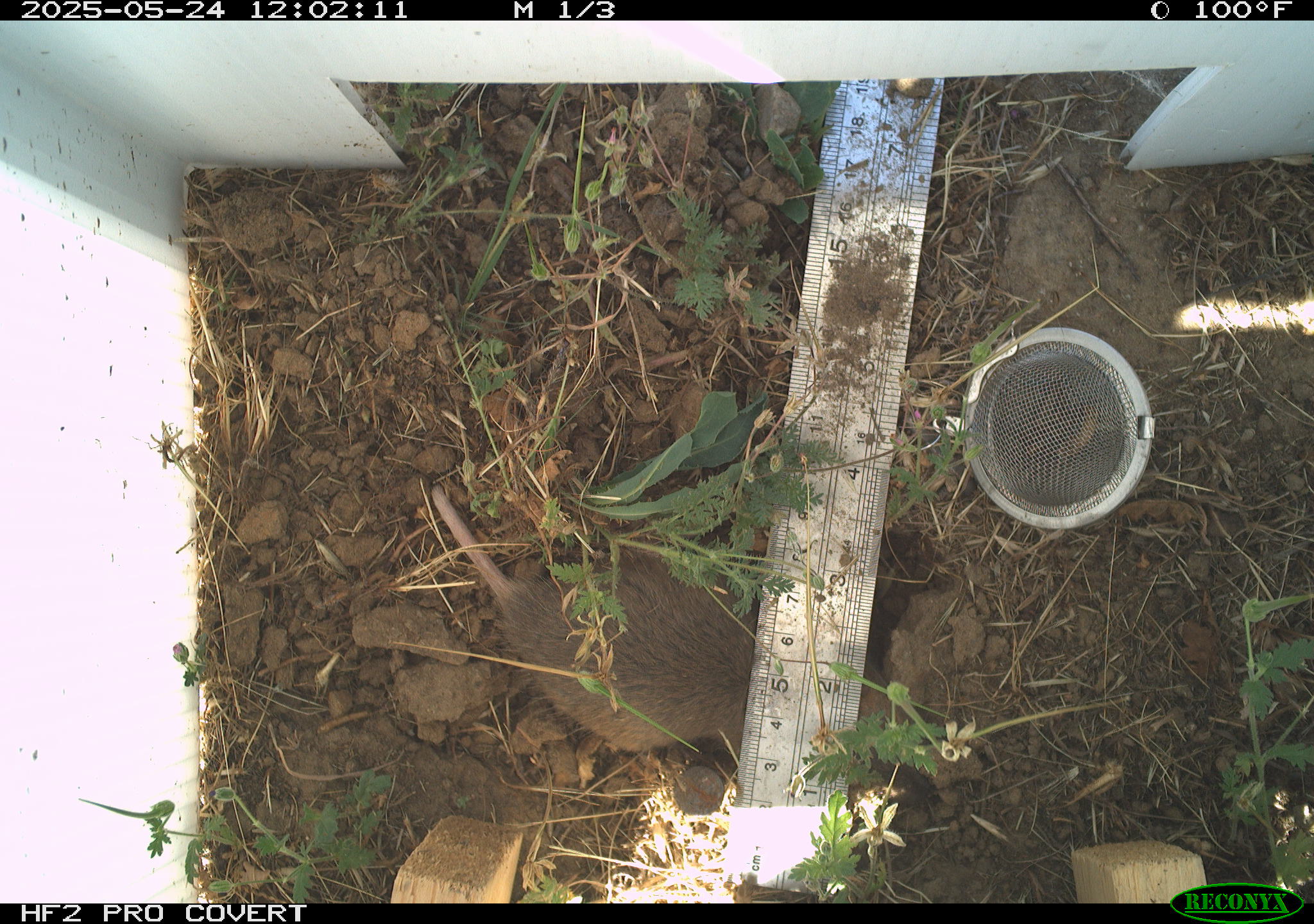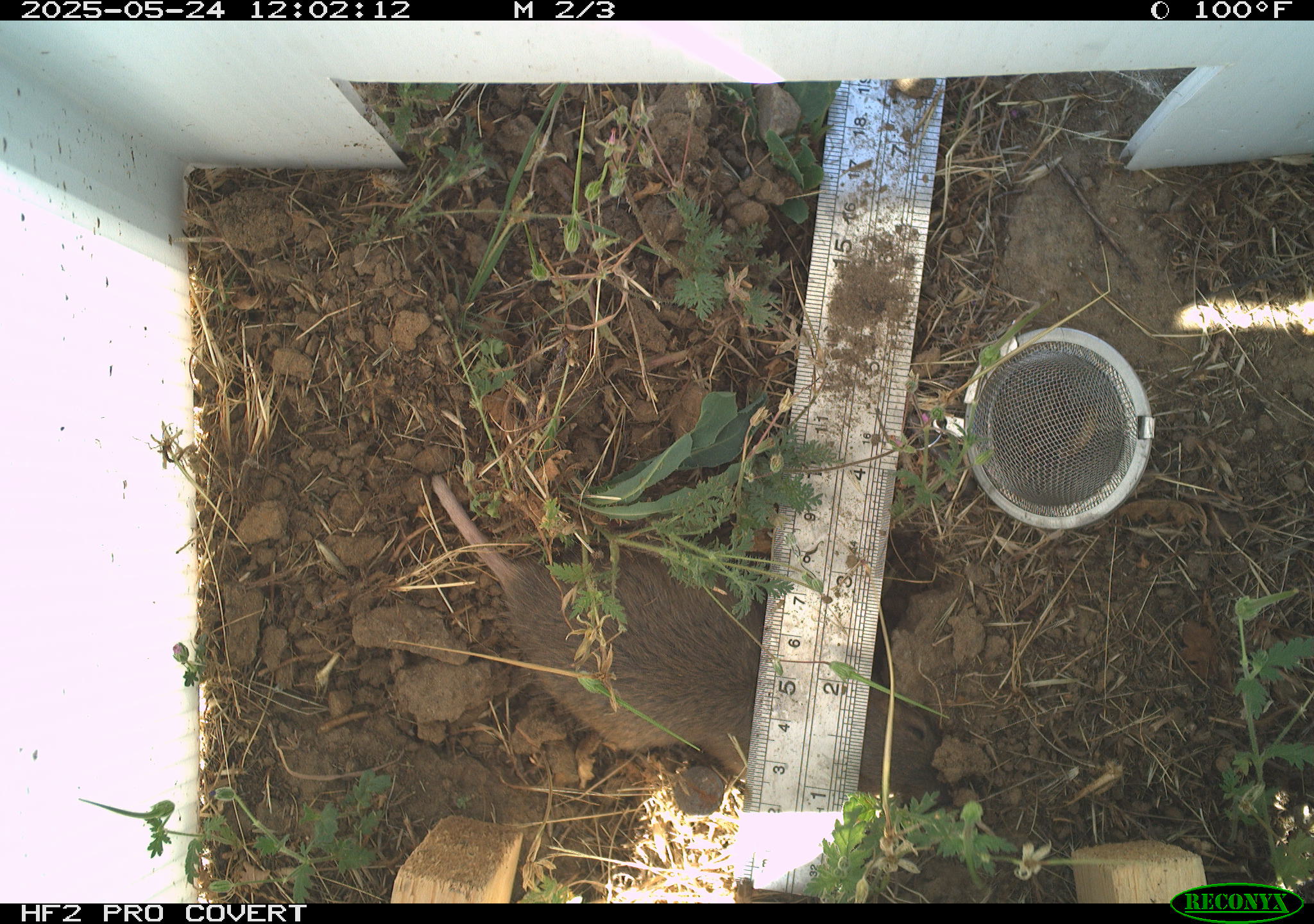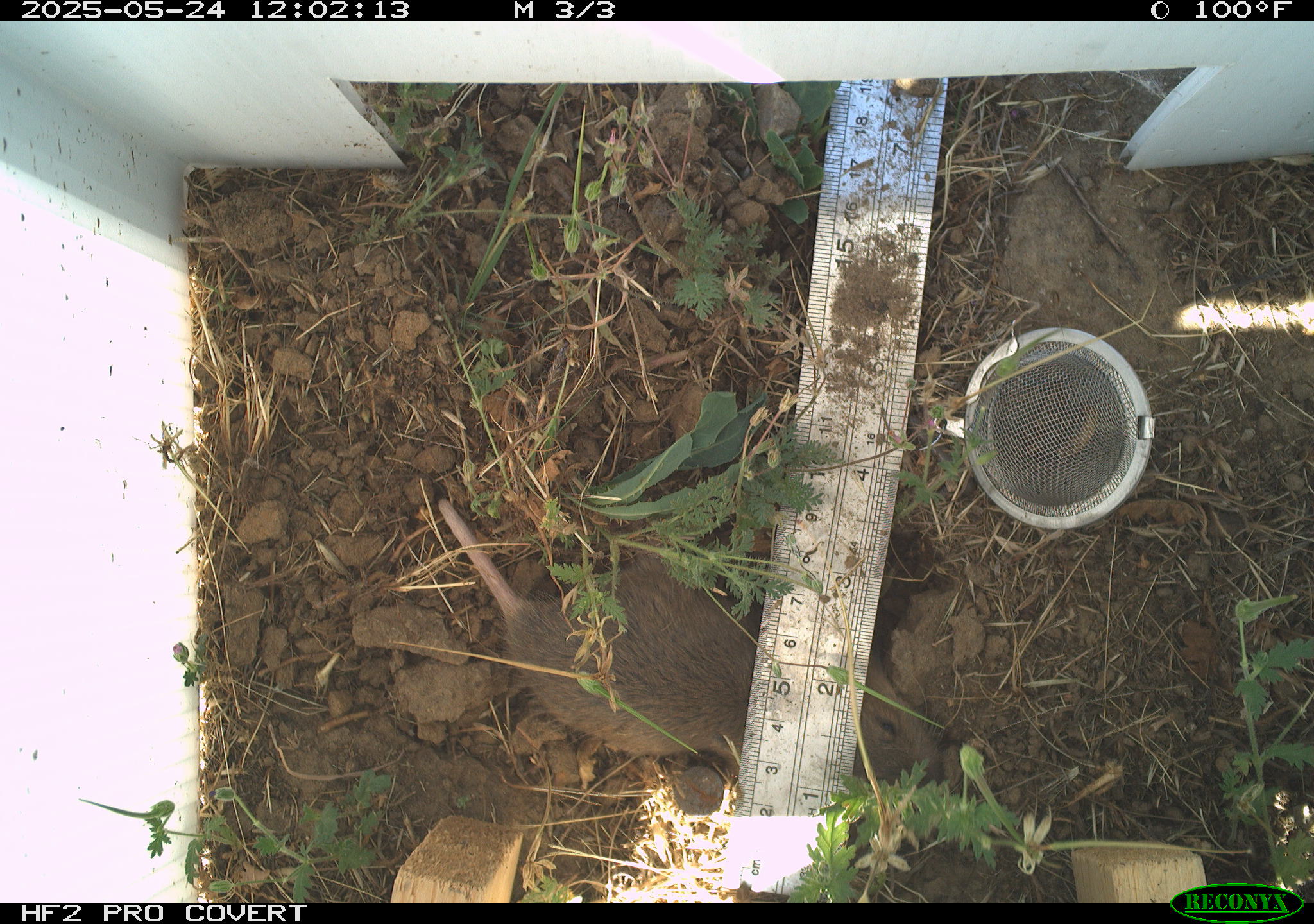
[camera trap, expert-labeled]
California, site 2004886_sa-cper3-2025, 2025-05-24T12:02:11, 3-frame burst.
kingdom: Animalia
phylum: Chordata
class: Mammalia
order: Rodentia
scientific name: Rodentia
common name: rodent